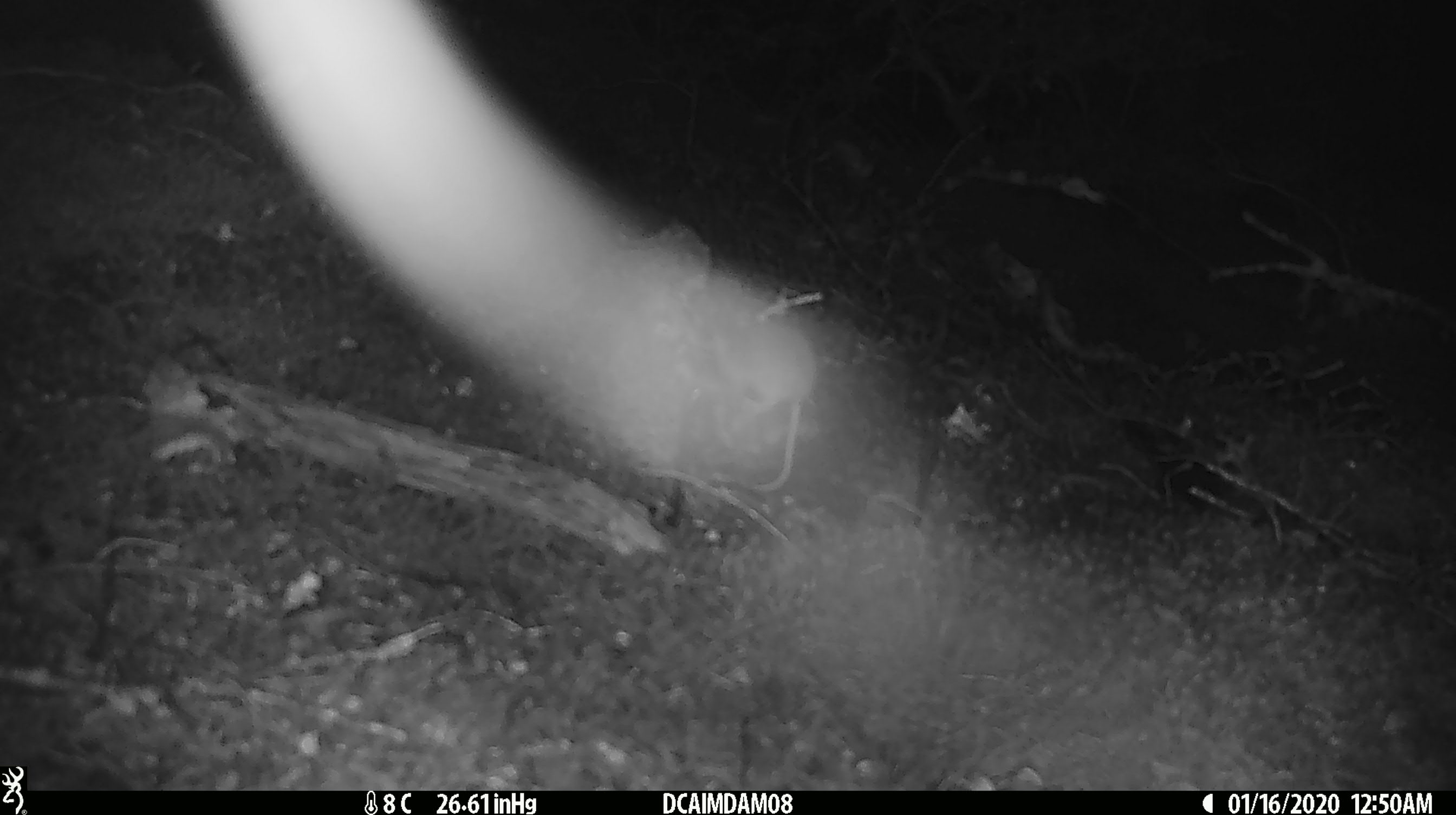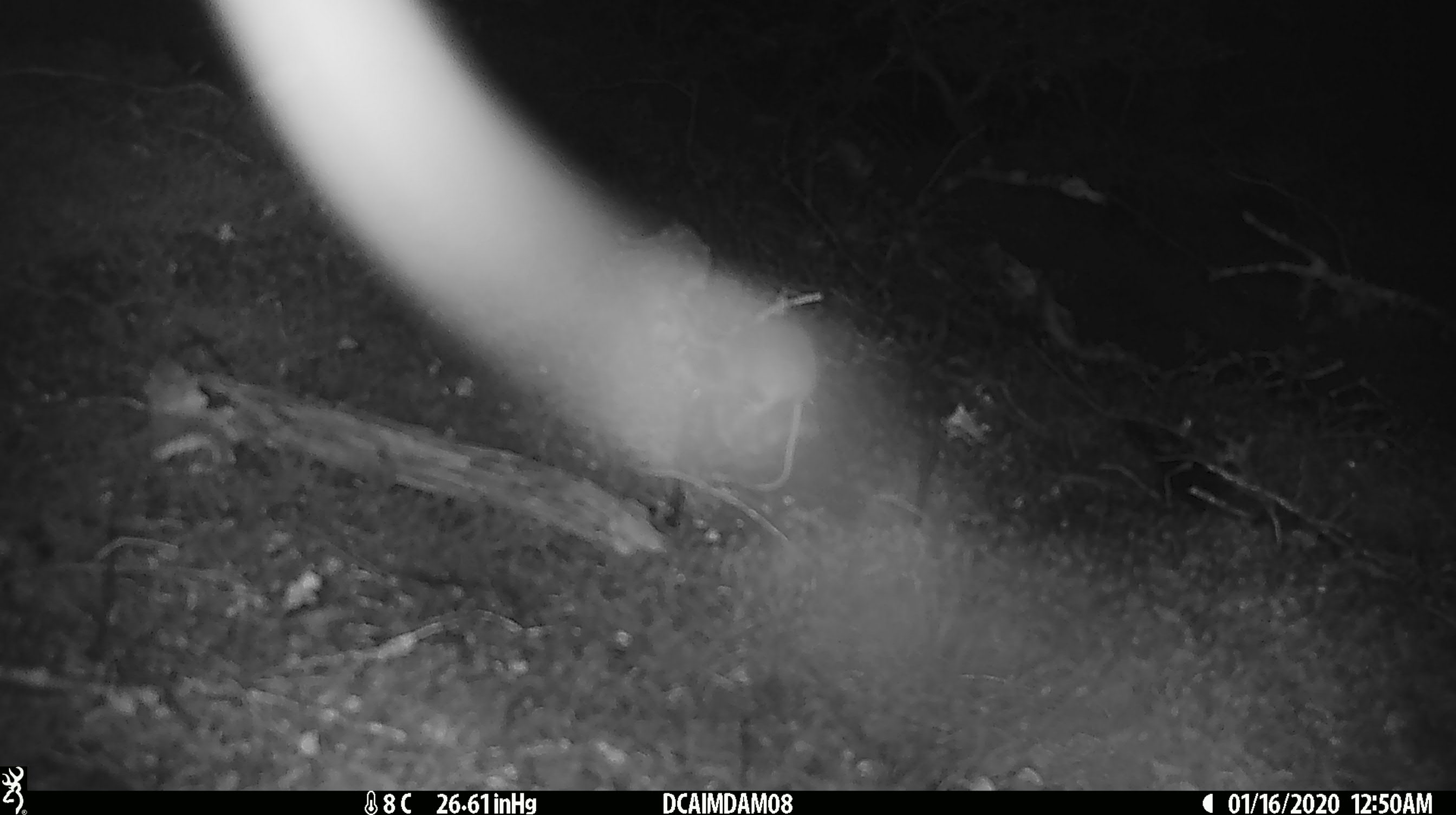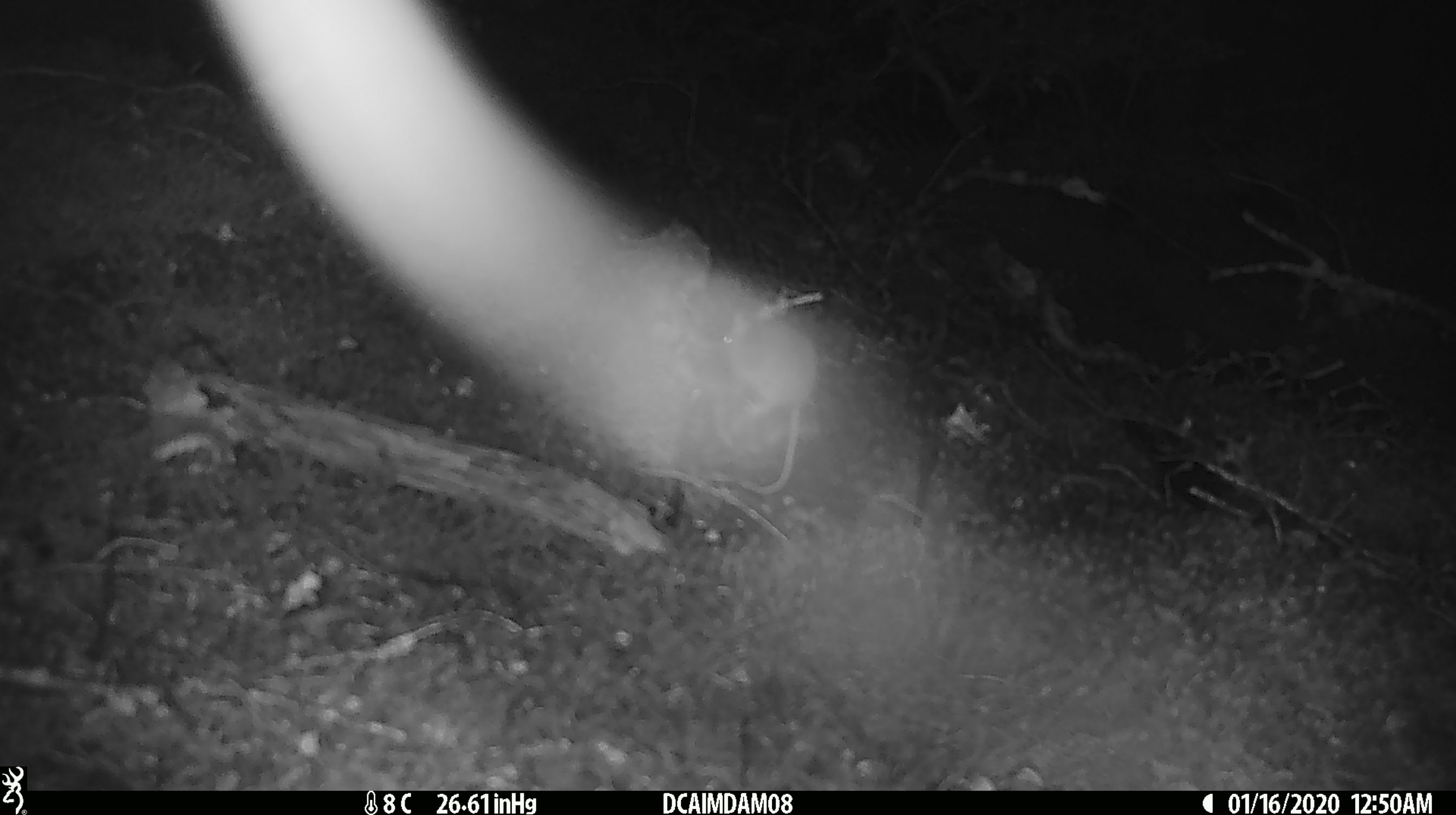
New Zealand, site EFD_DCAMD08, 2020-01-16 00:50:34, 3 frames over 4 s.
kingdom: Animalia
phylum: Chordata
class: Mammalia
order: Rodentia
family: Muridae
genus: Mus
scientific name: Mus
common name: mouse